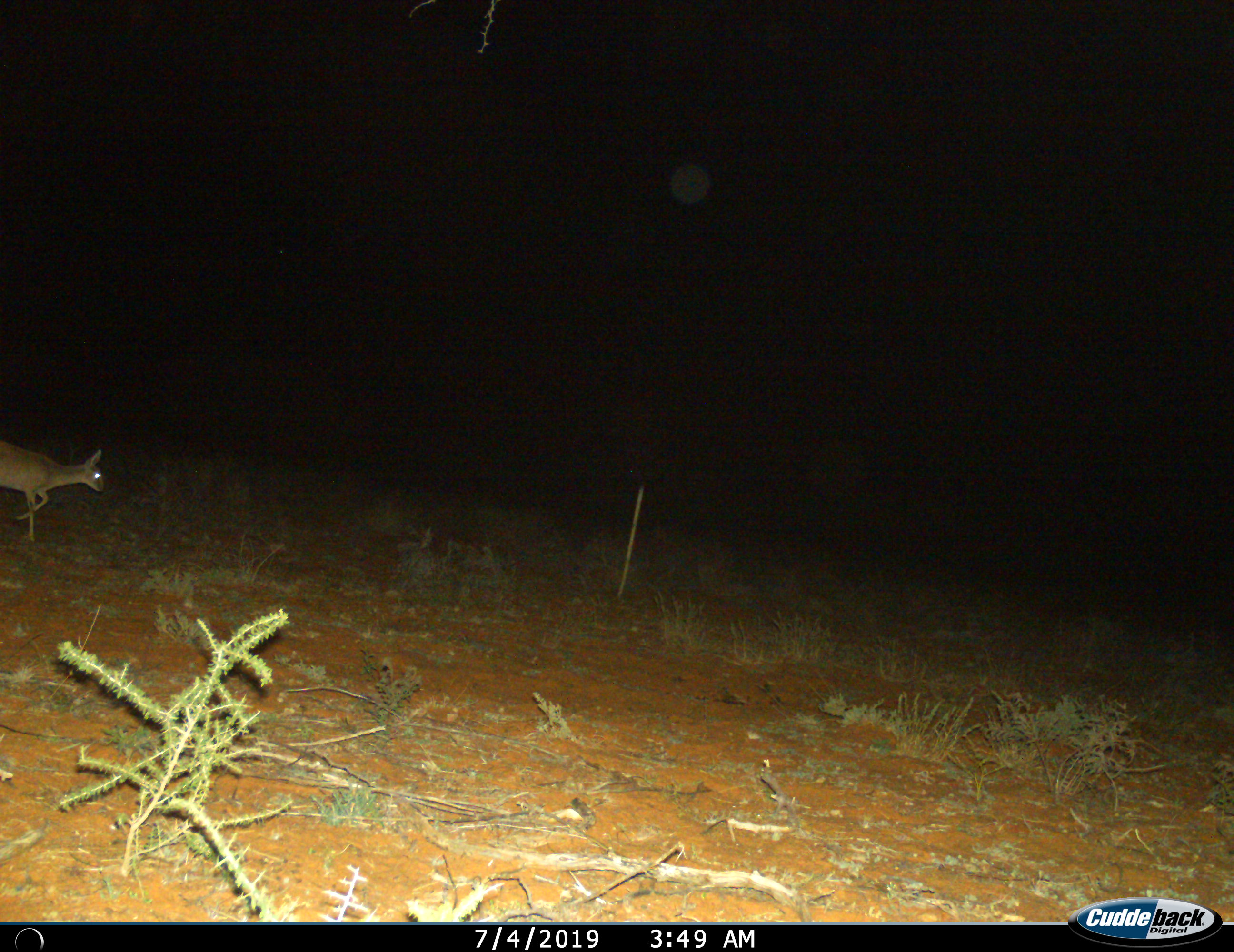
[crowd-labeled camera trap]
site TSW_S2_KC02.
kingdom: Animalia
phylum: Chordata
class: Mammalia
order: Artiodactyla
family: Bovidae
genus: Raphicerus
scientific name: Raphicerus campestris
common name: steenbok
Steenbok (Raphicerus campestris), count 1. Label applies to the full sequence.